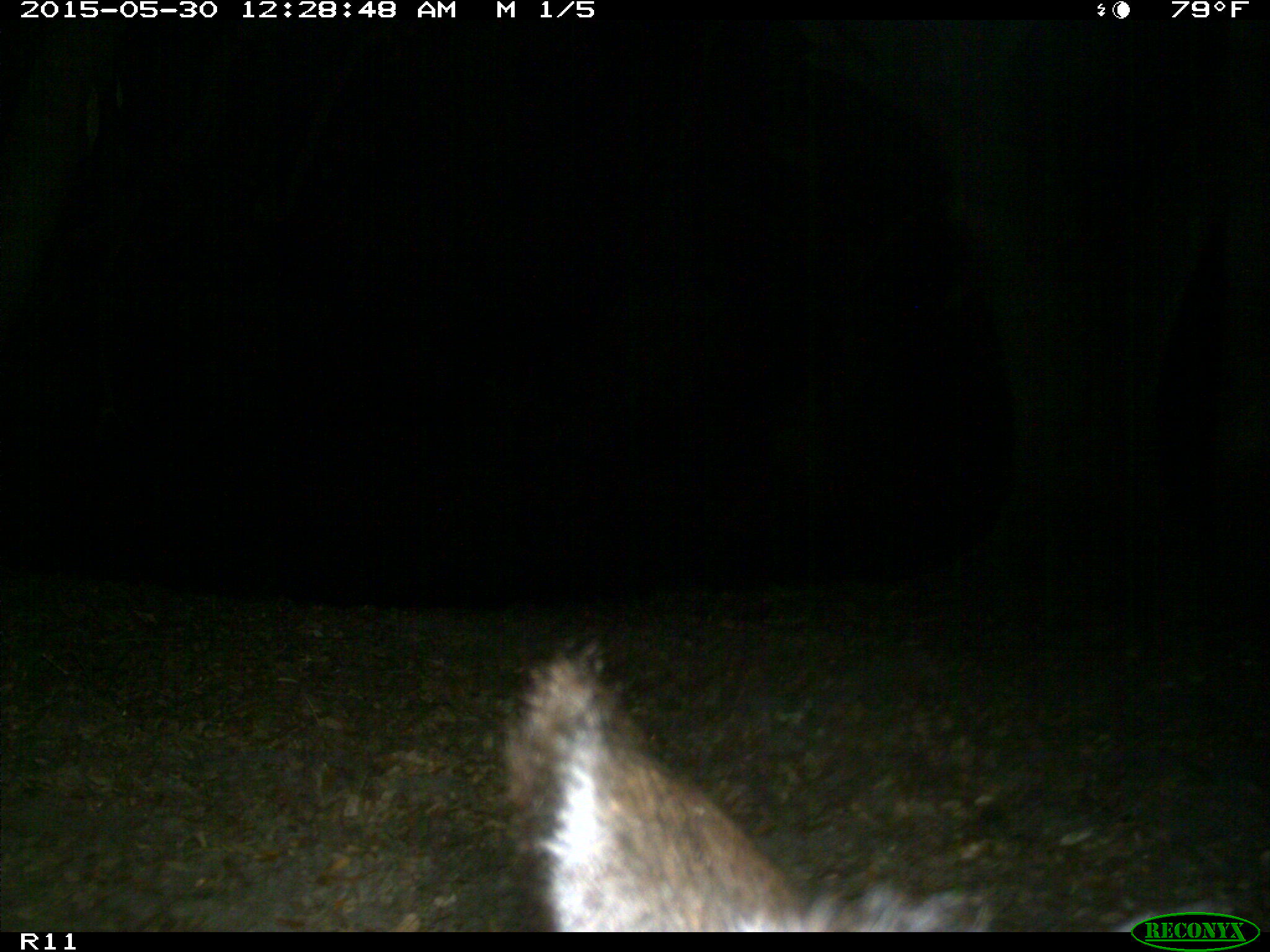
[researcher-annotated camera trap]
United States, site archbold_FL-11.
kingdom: Animalia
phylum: Chordata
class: Mammalia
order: Artiodactyla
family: Bovidae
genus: Bos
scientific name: Bos taurus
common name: domestic cow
Bos taurus (domestic cow).